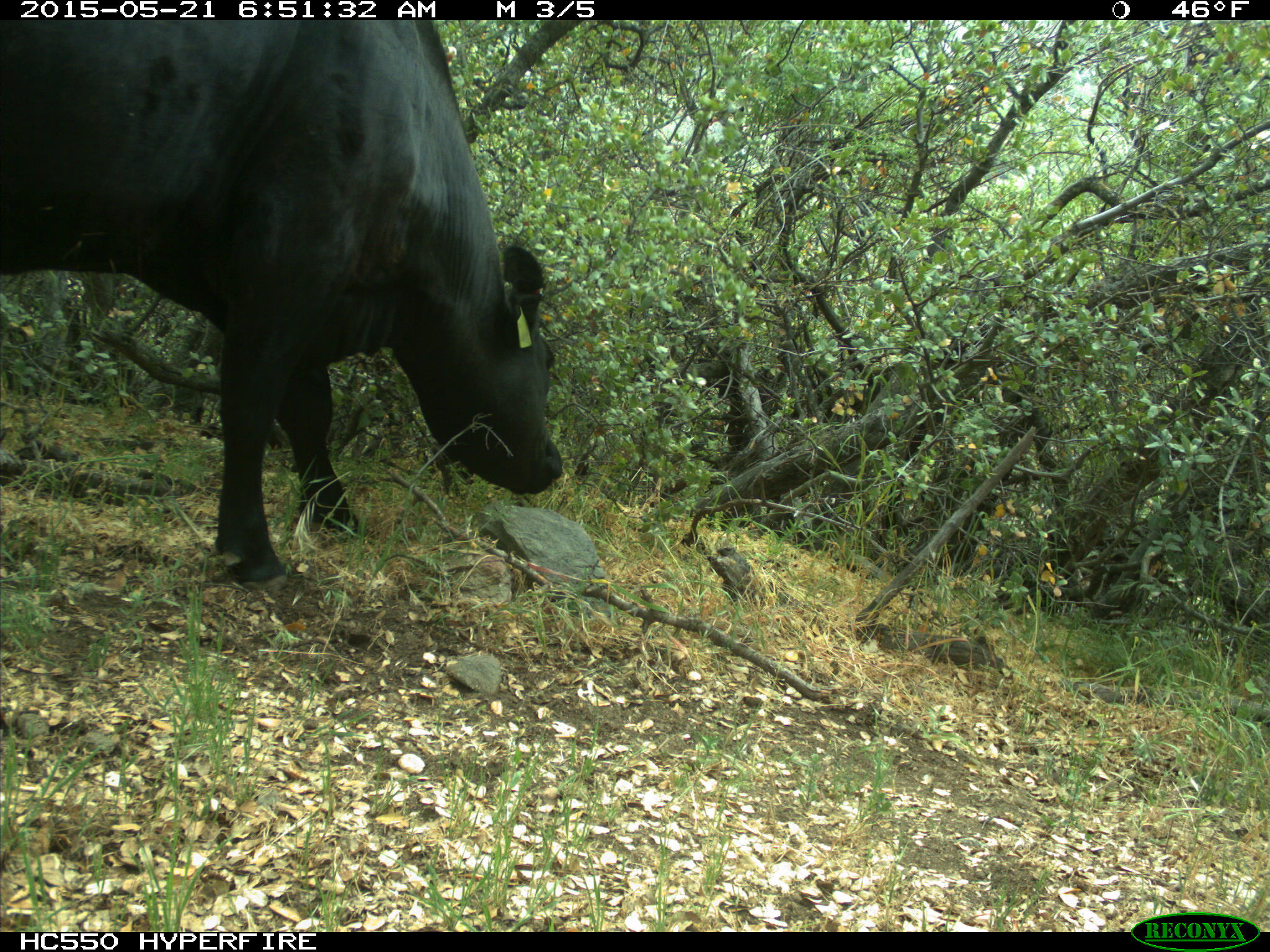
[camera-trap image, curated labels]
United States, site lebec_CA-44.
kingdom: Animalia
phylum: Chordata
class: Mammalia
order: Artiodactyla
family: Bovidae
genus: Bos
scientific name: Bos taurus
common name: domestic cow